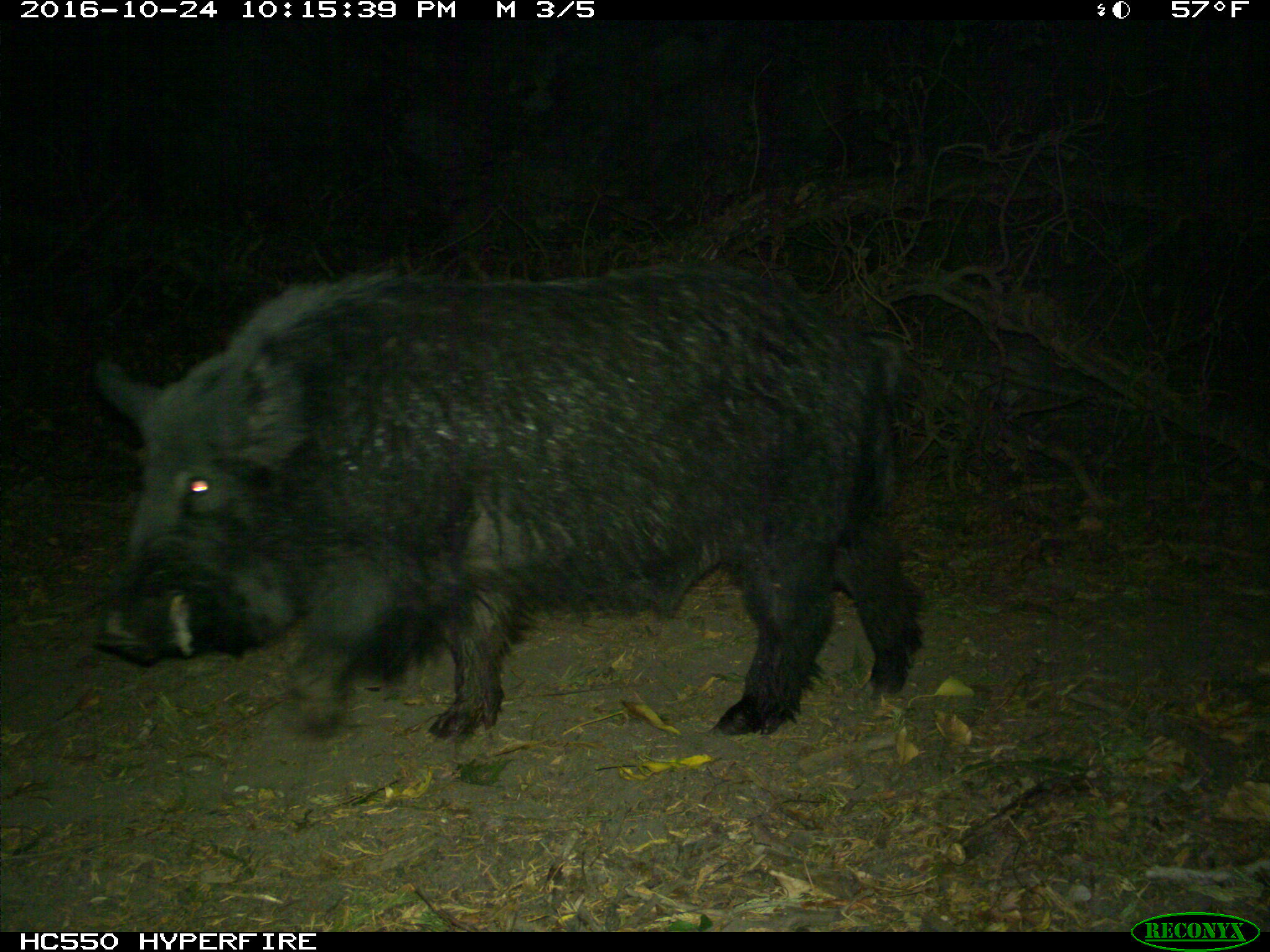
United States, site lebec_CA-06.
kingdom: Animalia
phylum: Chordata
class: Mammalia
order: Artiodactyla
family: Suidae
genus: Sus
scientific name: Sus scrofa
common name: wild boar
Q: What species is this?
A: Sus scrofa (wild boar).